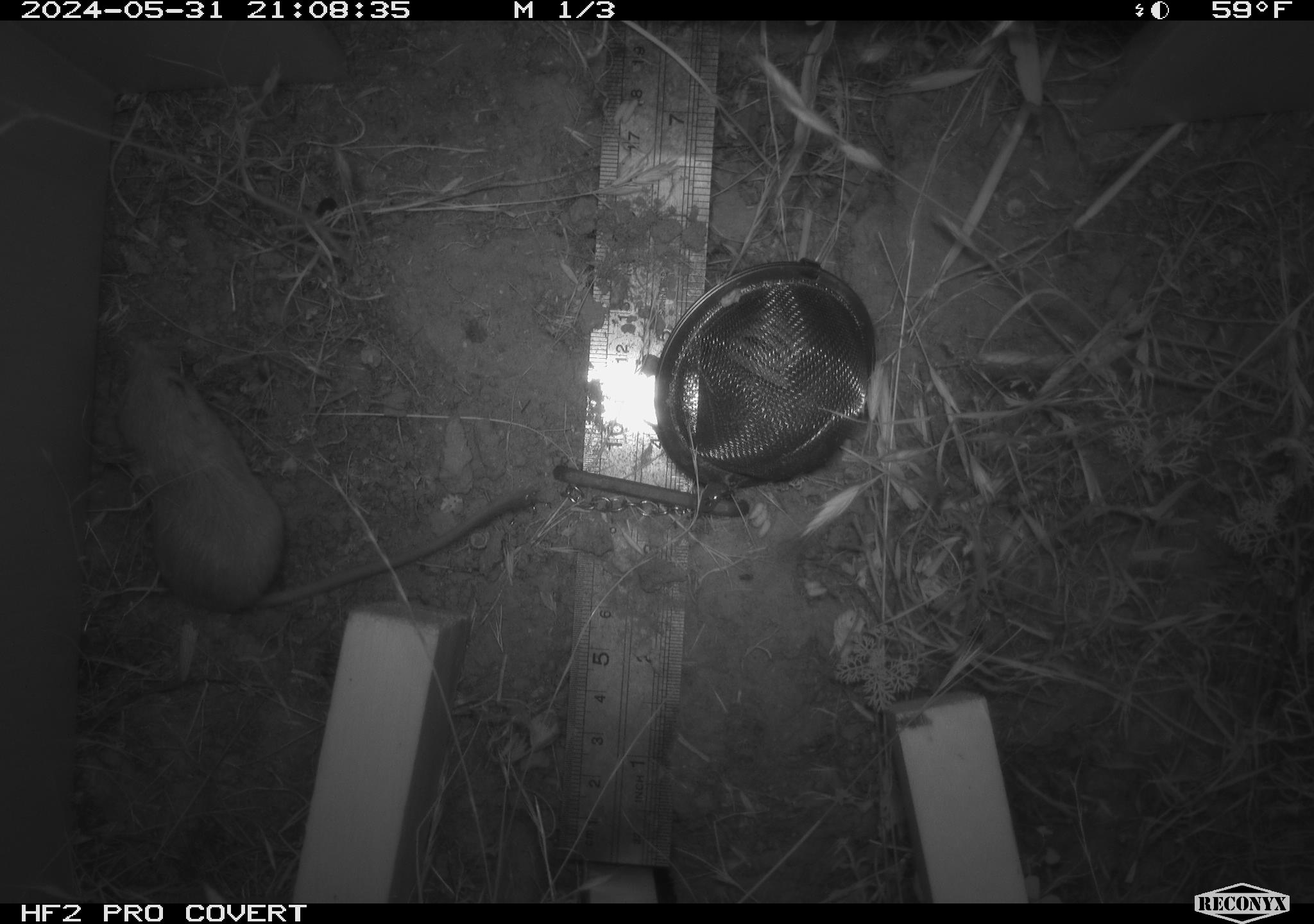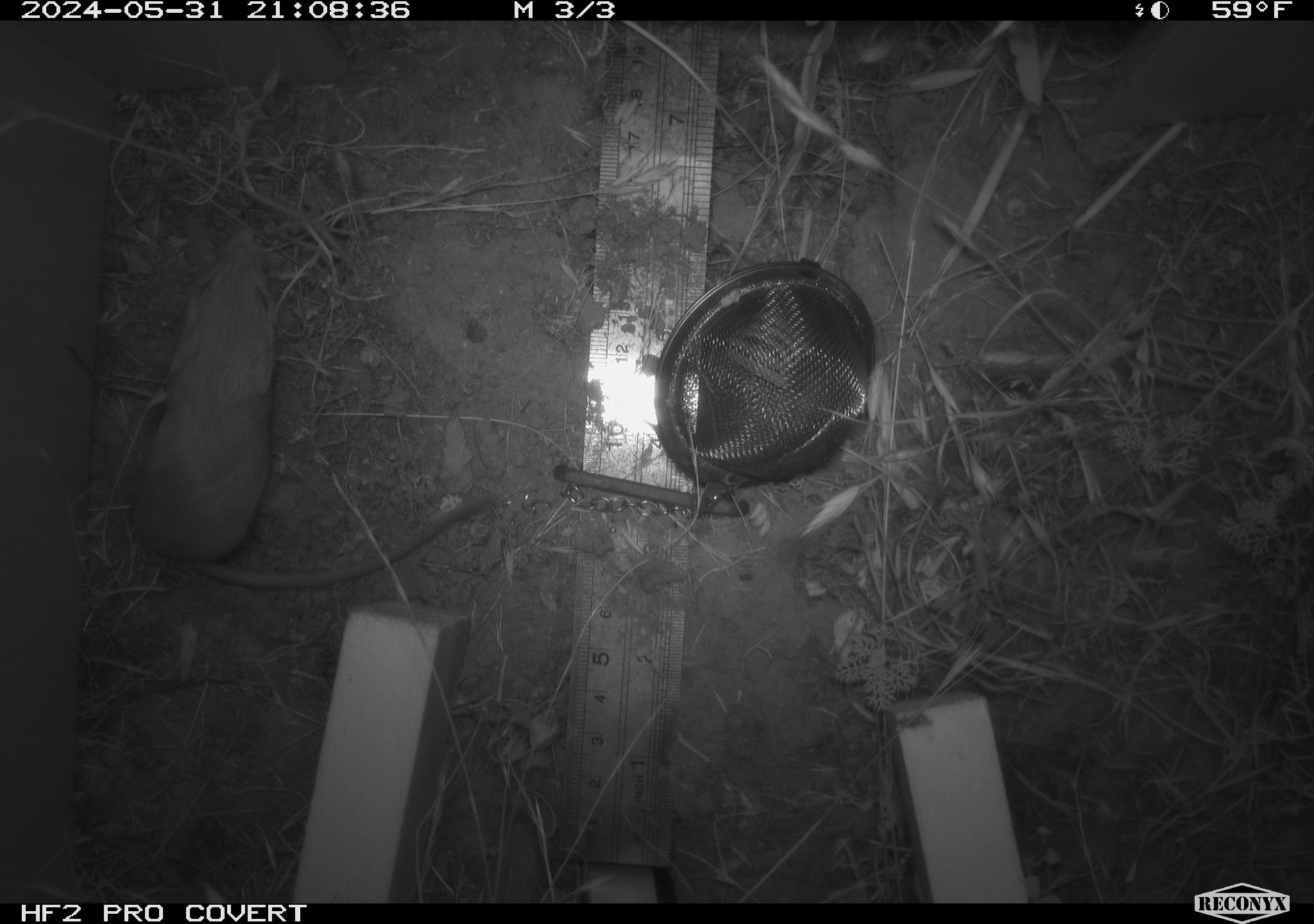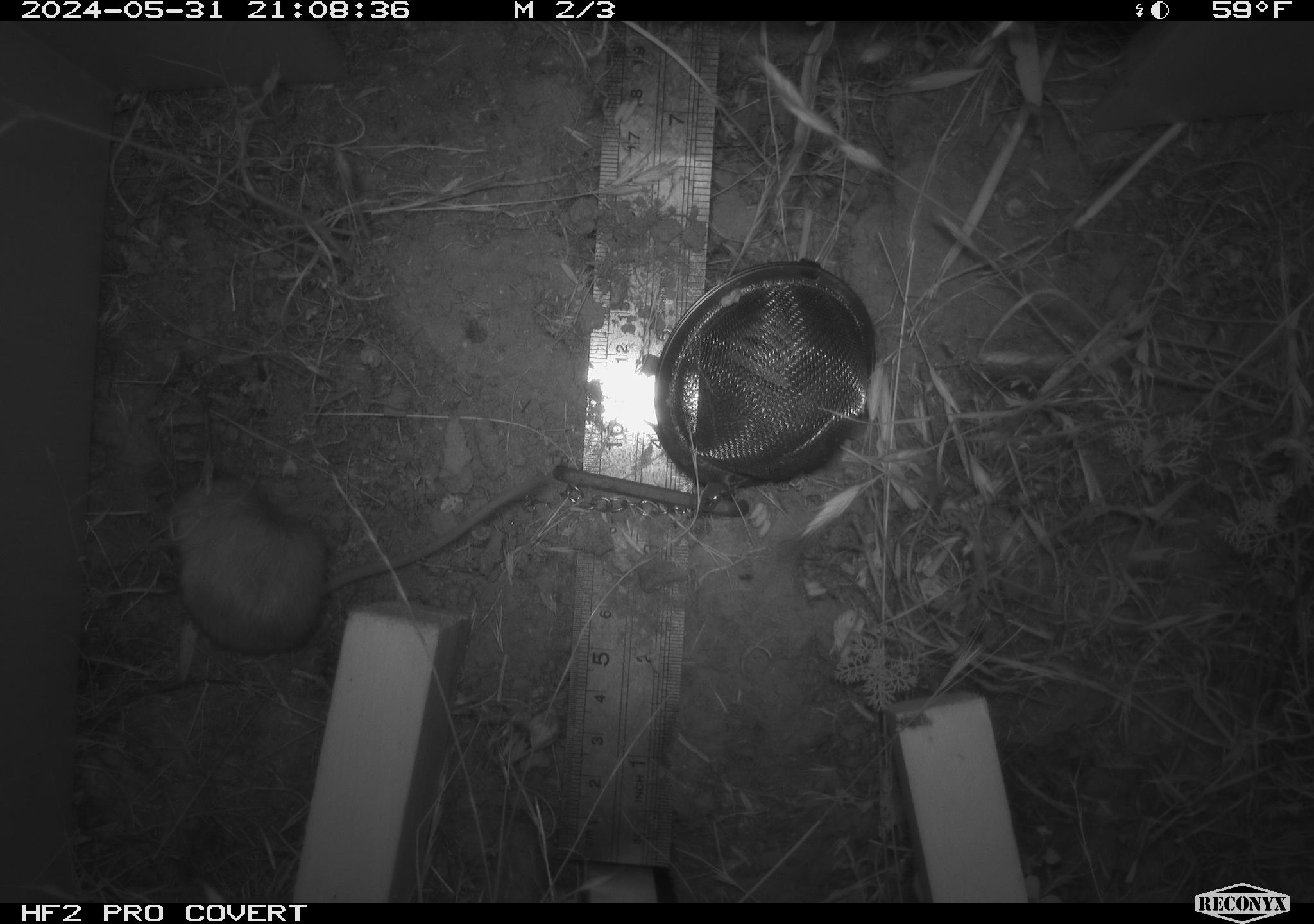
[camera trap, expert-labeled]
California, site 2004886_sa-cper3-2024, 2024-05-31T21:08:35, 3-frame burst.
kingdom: Animalia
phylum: Chordata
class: Mammalia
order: Rodentia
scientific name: Rodentia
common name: rodent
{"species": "rodent (Rodentia)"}